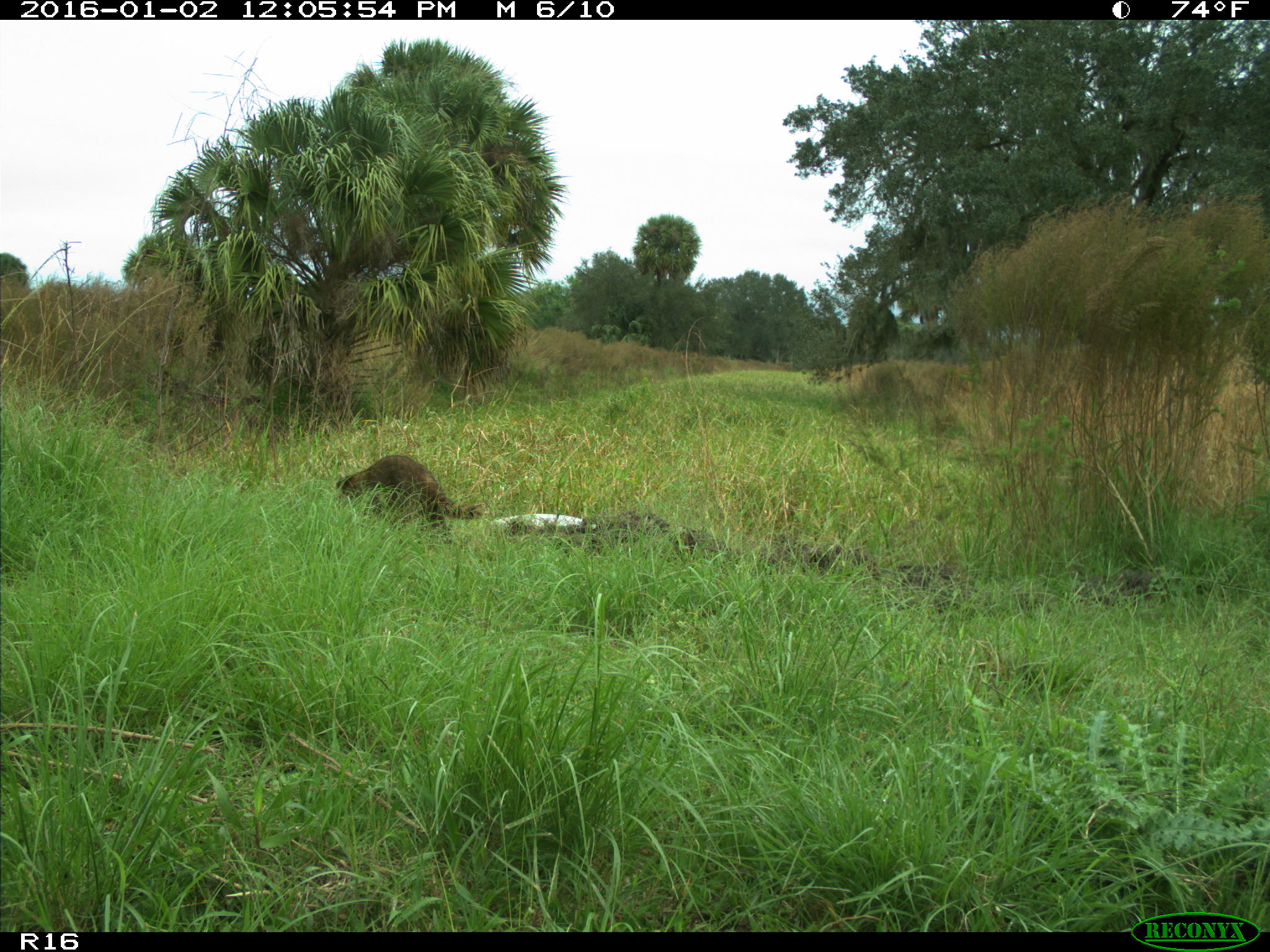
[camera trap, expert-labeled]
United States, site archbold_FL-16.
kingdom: Animalia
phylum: Chordata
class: Mammalia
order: Carnivora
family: Procyonidae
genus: Procyon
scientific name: Procyon lotor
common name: common raccoon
Procyon lotor (common raccoon).